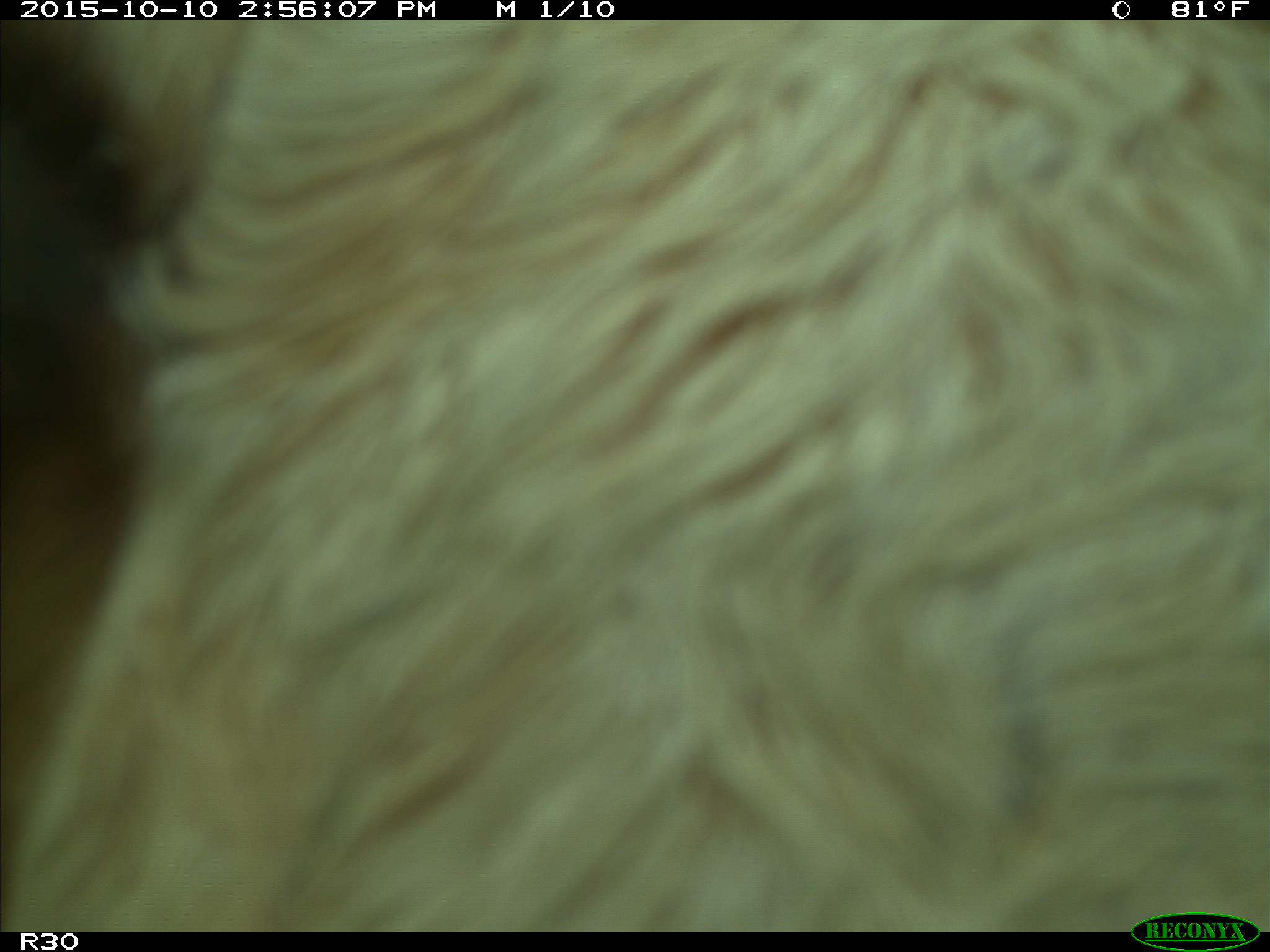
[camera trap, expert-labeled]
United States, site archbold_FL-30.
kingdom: Animalia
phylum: Chordata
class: Mammalia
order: Artiodactyla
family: Bovidae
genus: Bos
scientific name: Bos taurus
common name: domestic cow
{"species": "Bos taurus (domestic cow)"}